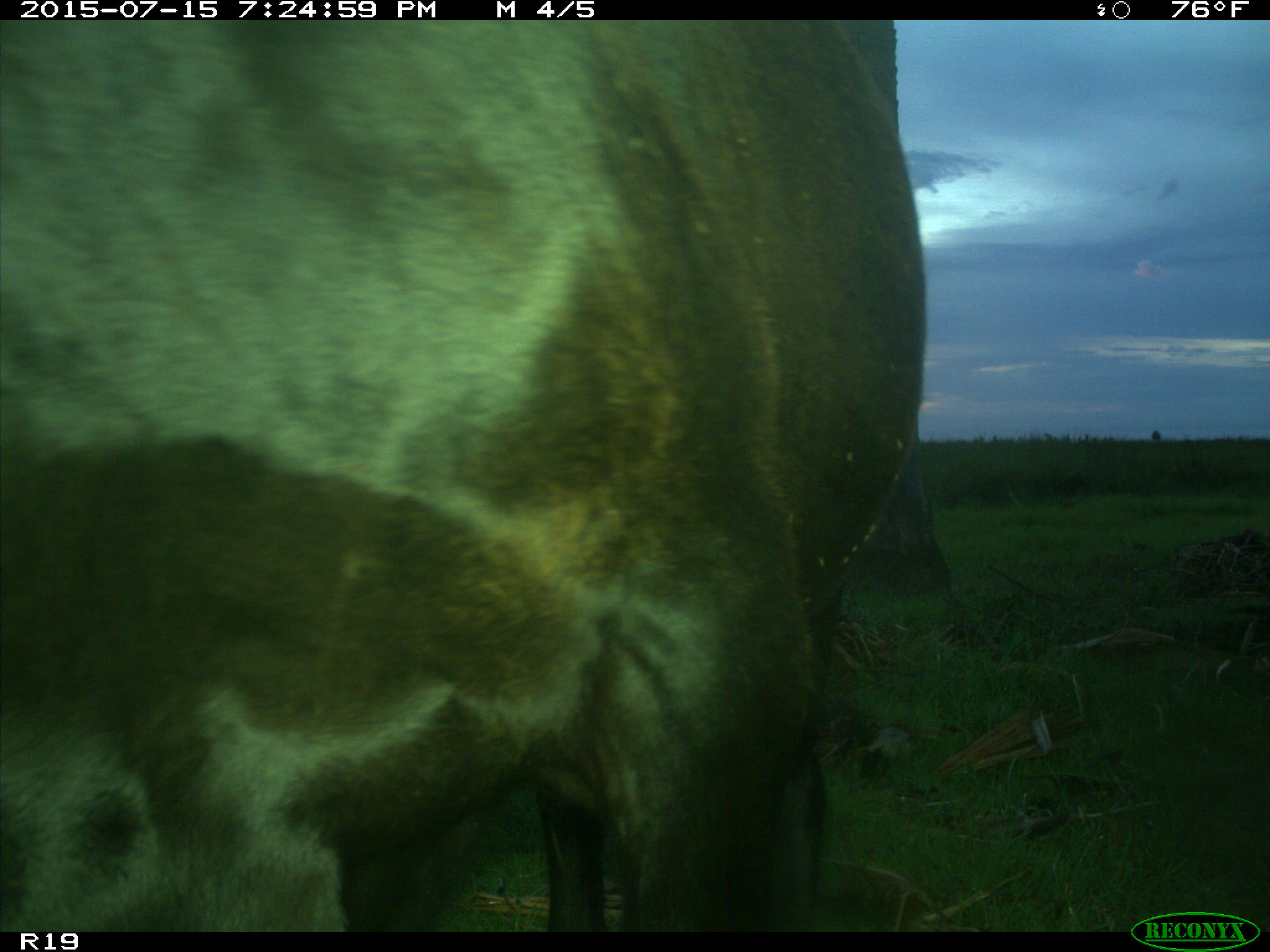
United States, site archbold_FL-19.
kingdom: Animalia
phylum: Chordata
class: Mammalia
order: Artiodactyla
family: Bovidae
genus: Bos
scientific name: Bos taurus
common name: domestic cow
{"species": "Bos taurus (domestic cow)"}